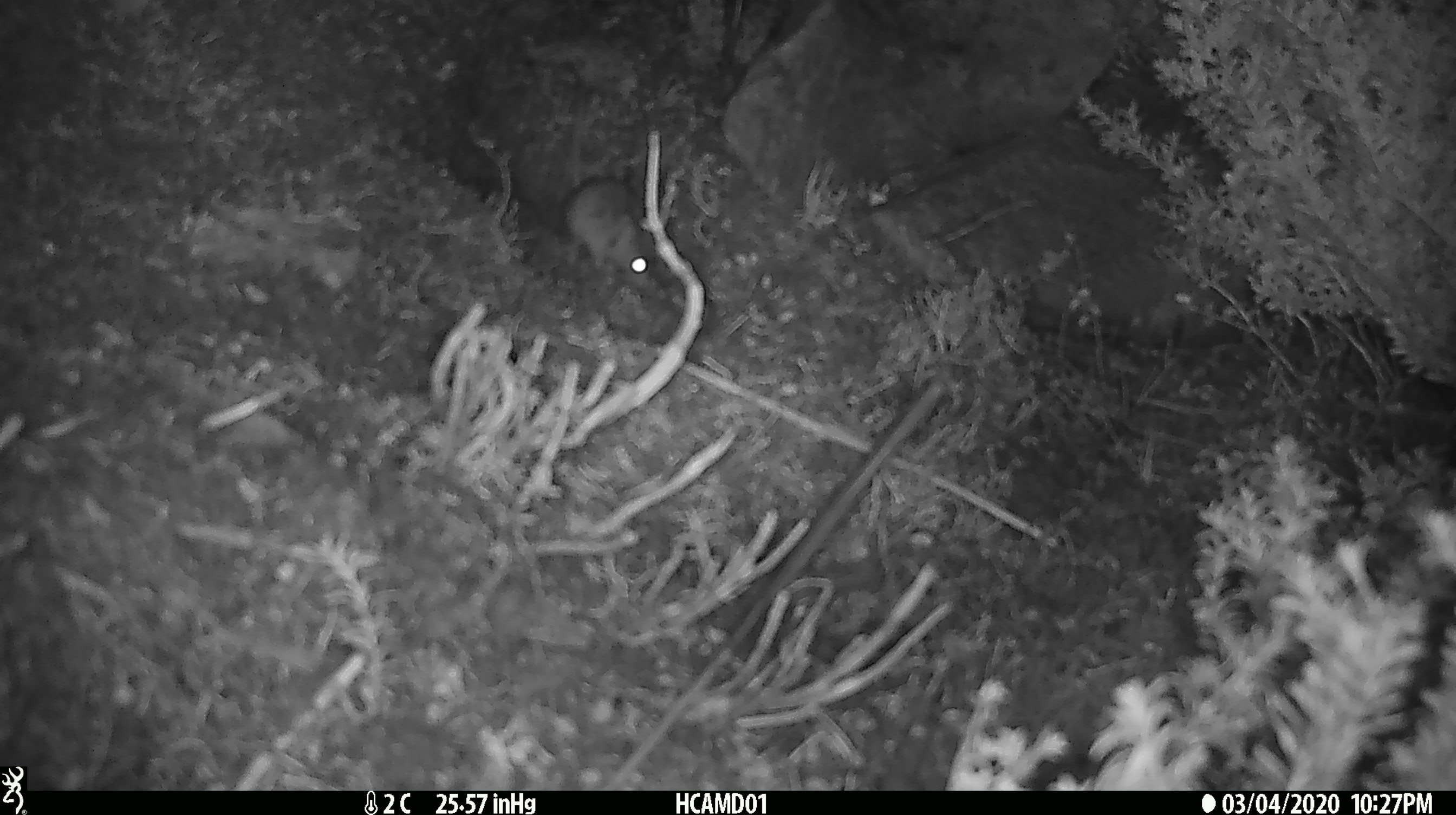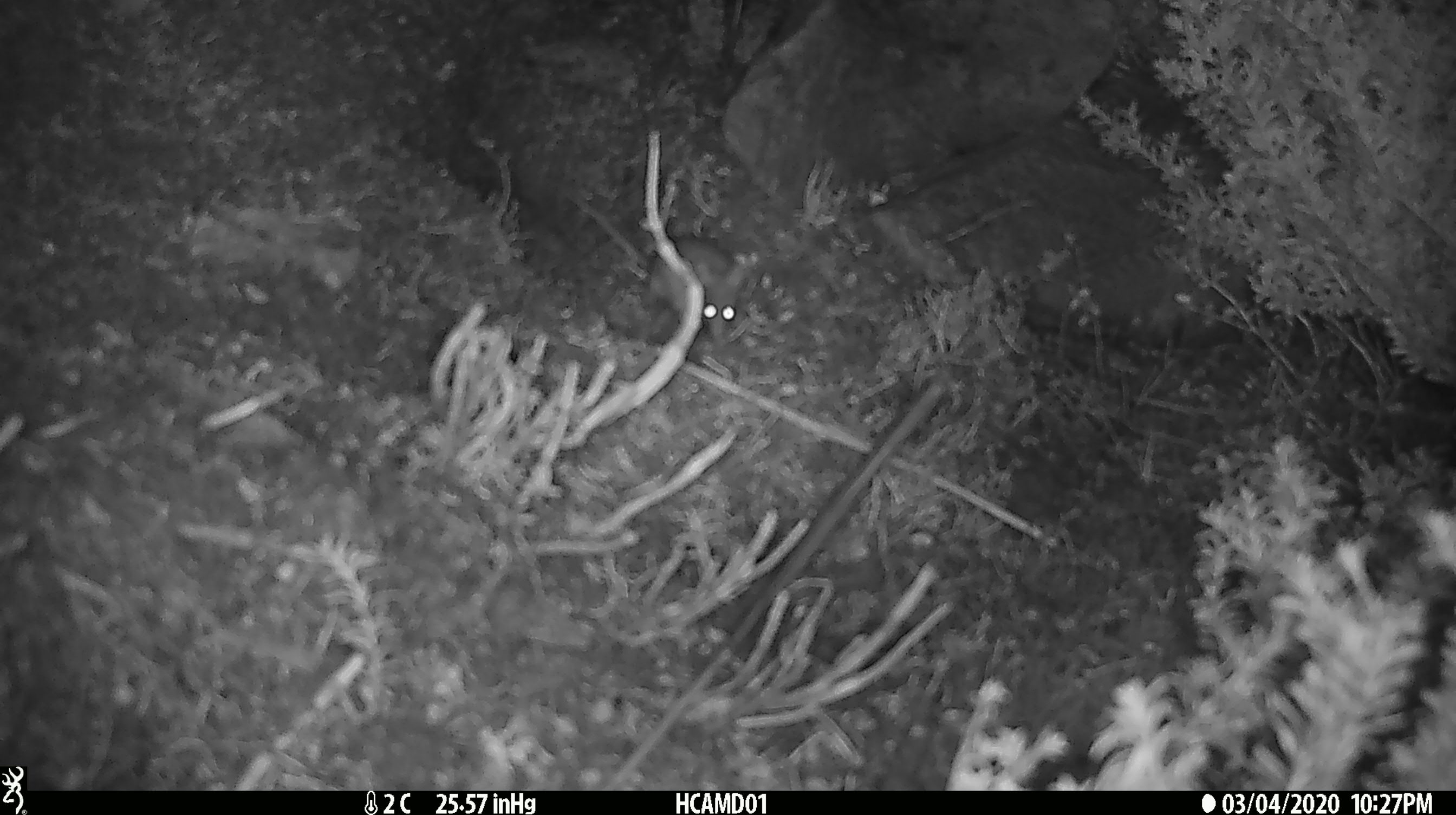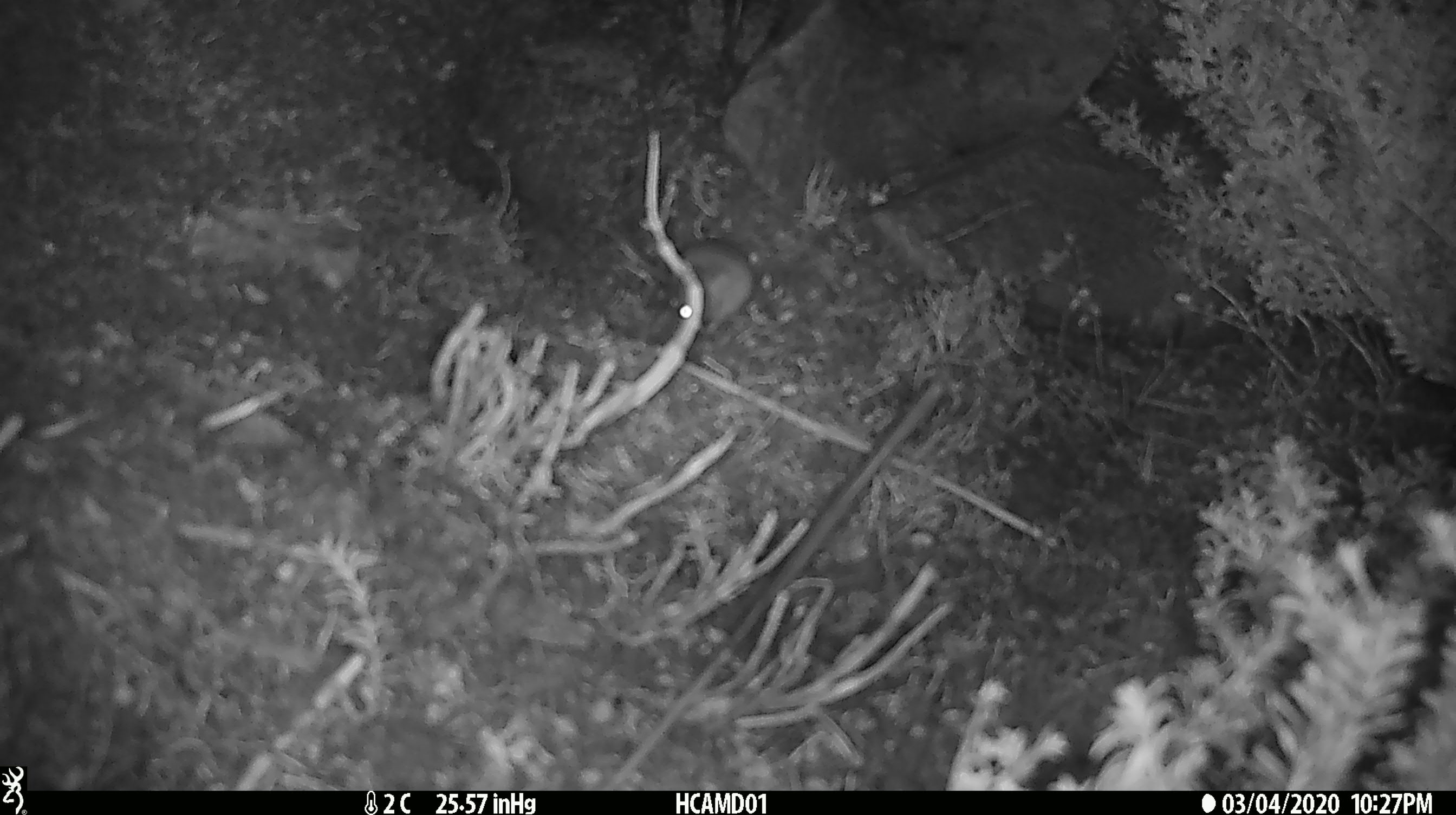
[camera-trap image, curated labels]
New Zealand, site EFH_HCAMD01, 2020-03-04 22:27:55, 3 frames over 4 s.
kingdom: Animalia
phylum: Chordata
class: Mammalia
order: Rodentia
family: Muridae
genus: Mus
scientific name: Mus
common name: mouse